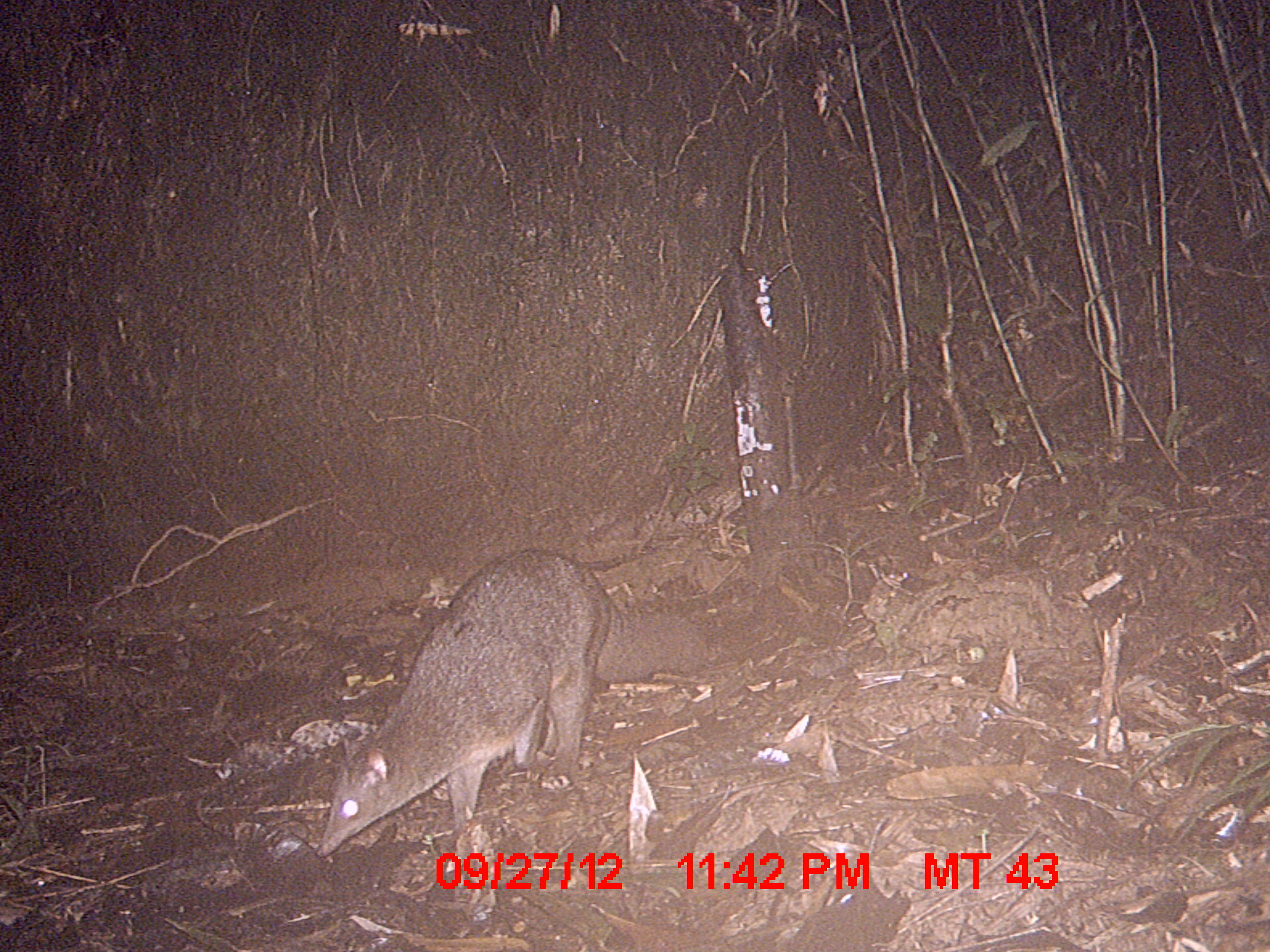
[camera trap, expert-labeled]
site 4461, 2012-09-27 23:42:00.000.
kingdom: Animalia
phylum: Chordata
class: Mammalia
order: Carnivora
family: Eupleridae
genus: Eupleres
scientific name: Eupleres goudotii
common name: falanouc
Eupleres goudotii (falanouc), count 1.